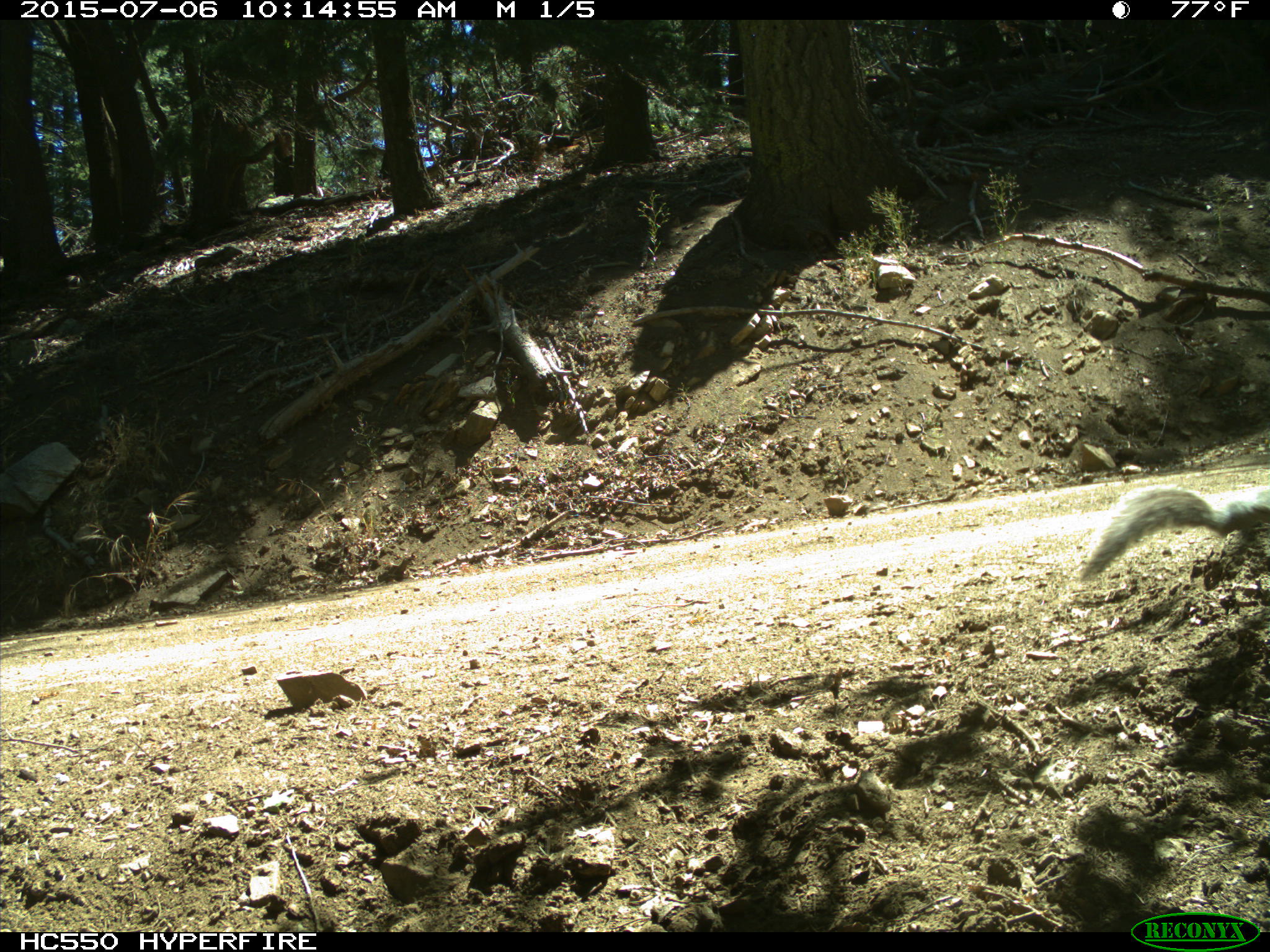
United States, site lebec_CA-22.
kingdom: Animalia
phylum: Chordata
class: Mammalia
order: Rodentia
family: Sciuridae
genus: Sciurus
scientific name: Sciurus carolinensis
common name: eastern gray squirrel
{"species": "Sciurus carolinensis (eastern gray squirrel)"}